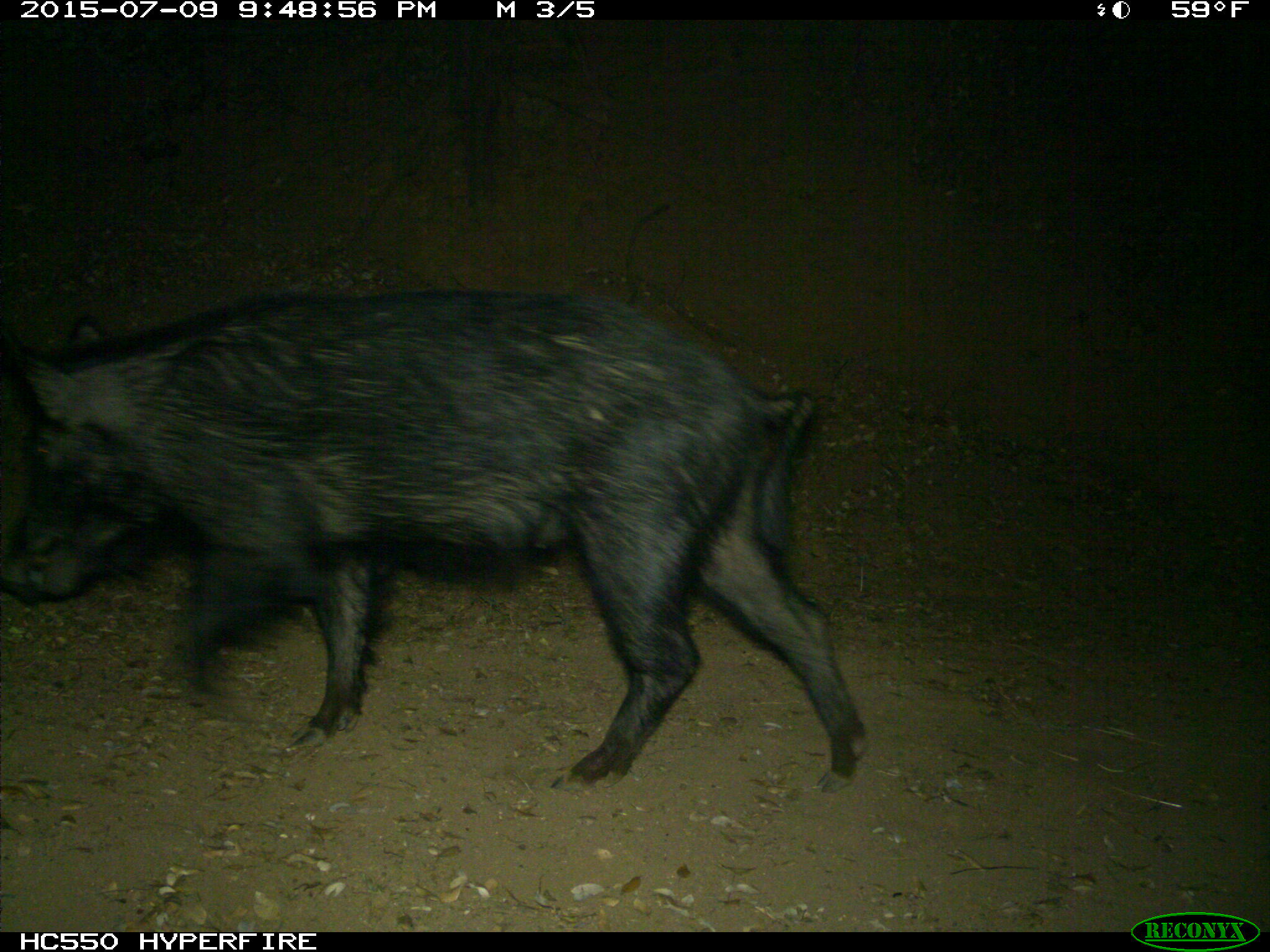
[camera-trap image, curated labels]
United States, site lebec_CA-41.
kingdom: Animalia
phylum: Chordata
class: Mammalia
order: Artiodactyla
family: Suidae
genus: Sus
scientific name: Sus scrofa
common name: wild boar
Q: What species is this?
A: Sus scrofa (wild boar).